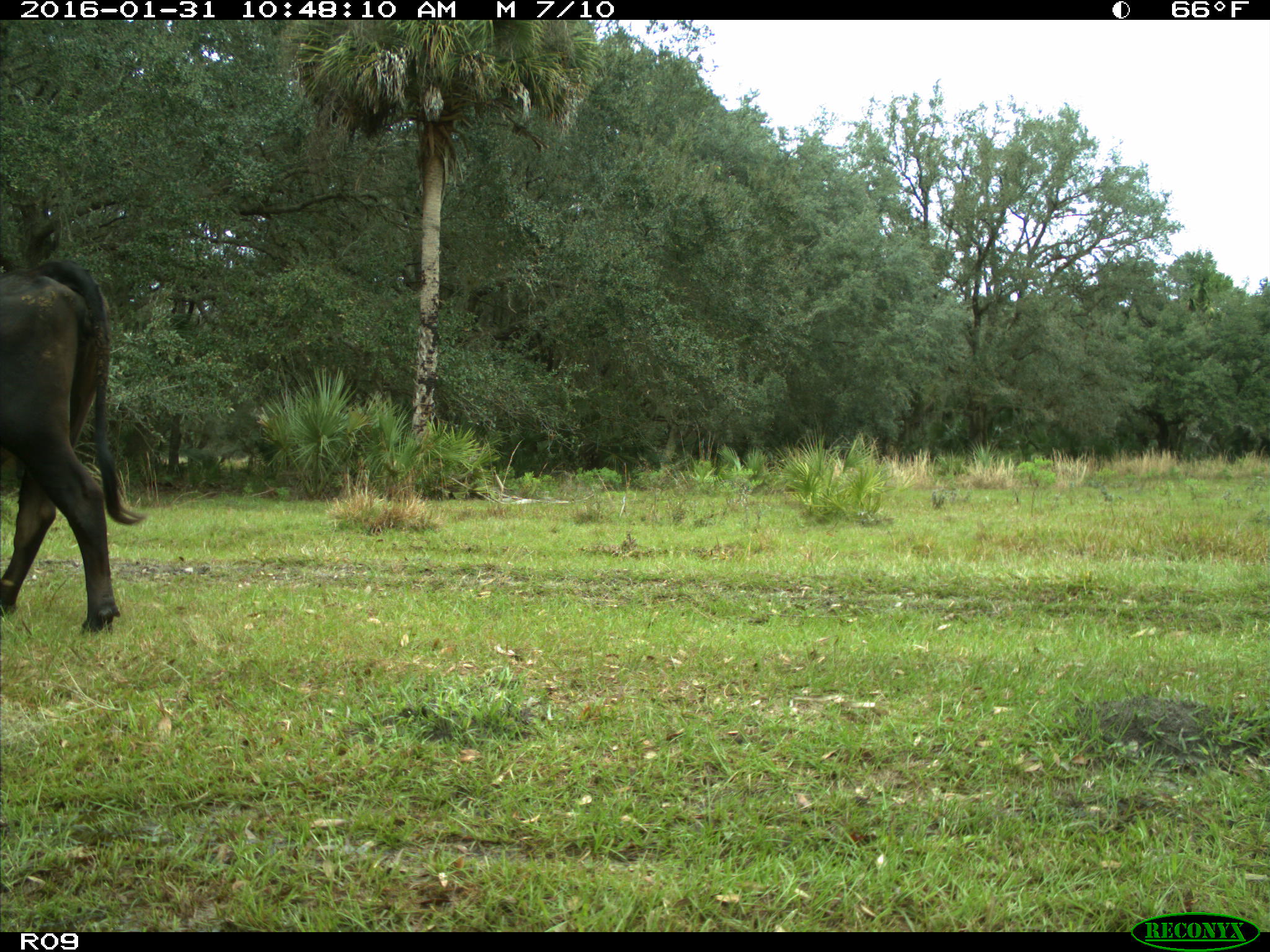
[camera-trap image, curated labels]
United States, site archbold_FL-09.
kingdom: Animalia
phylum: Chordata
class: Mammalia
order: Artiodactyla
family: Bovidae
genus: Bos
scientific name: Bos taurus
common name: domestic cow